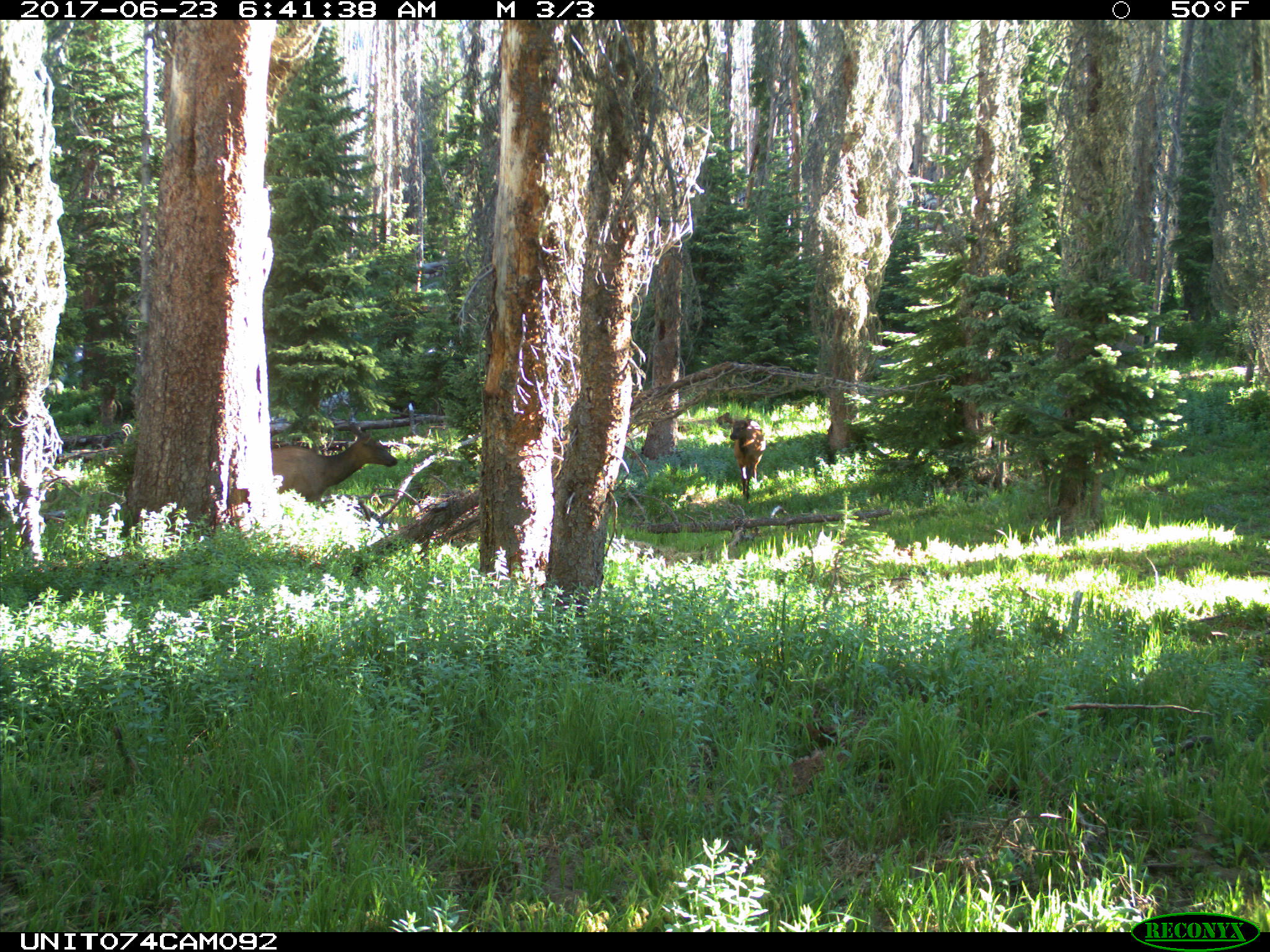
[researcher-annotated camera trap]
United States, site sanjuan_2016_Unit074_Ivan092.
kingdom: Animalia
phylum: Chordata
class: Mammalia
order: Artiodactyla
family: Cervidae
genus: Cervus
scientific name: Cervus elaphus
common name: red deer